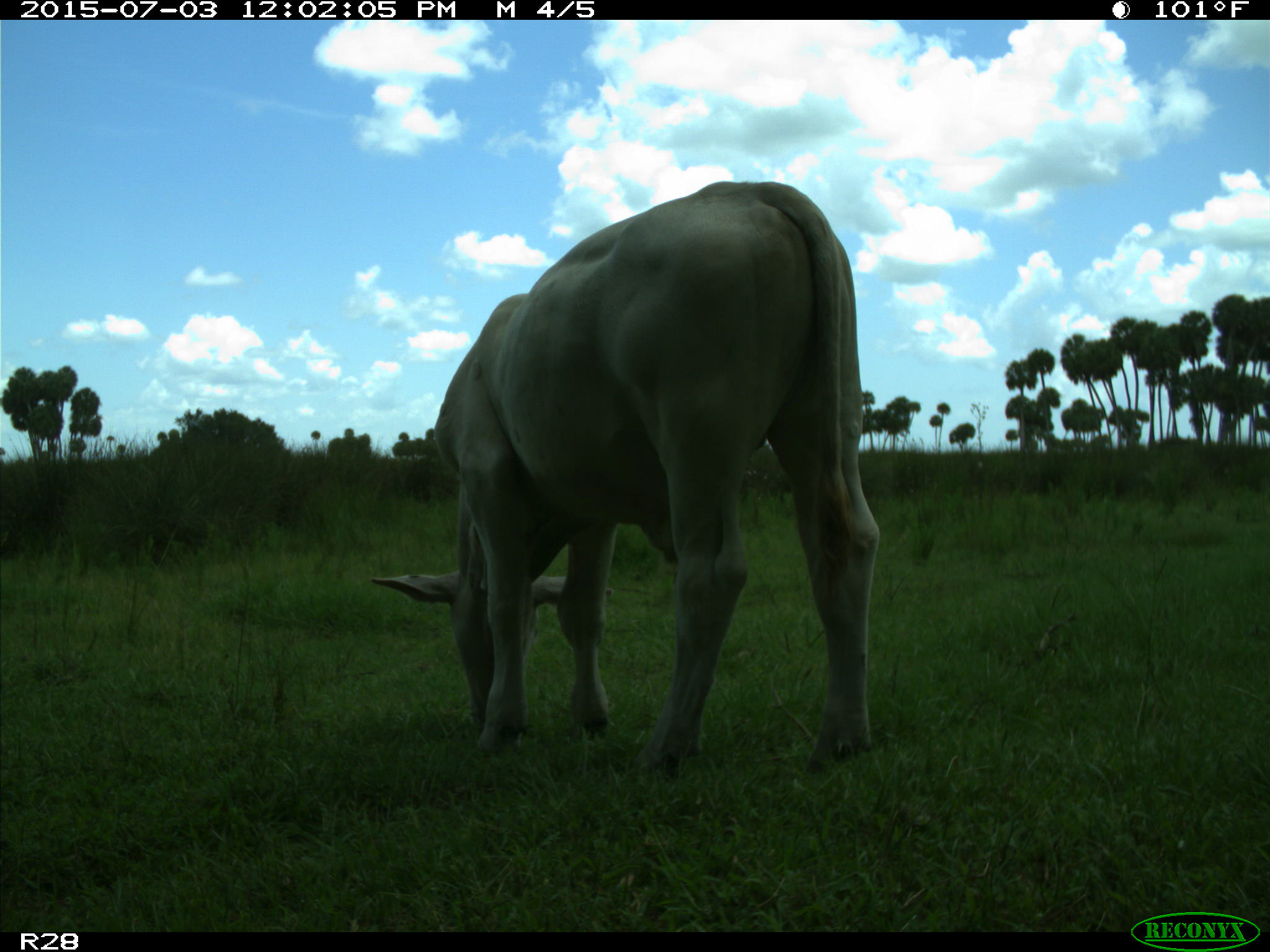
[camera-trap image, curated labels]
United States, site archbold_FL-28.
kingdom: Animalia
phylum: Chordata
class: Mammalia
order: Artiodactyla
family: Bovidae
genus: Bos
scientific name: Bos taurus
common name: domestic cow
Bos taurus (domestic cow).